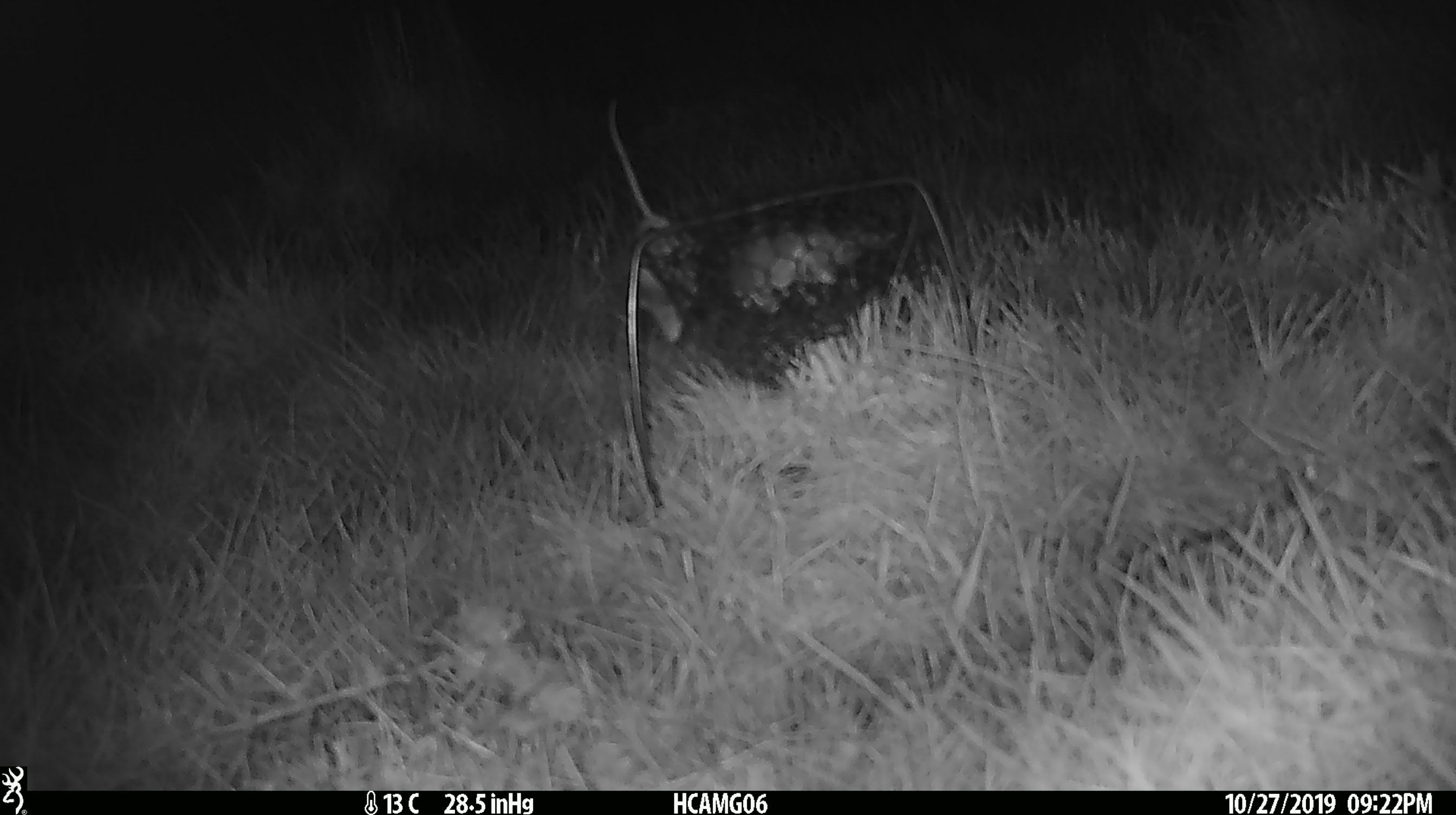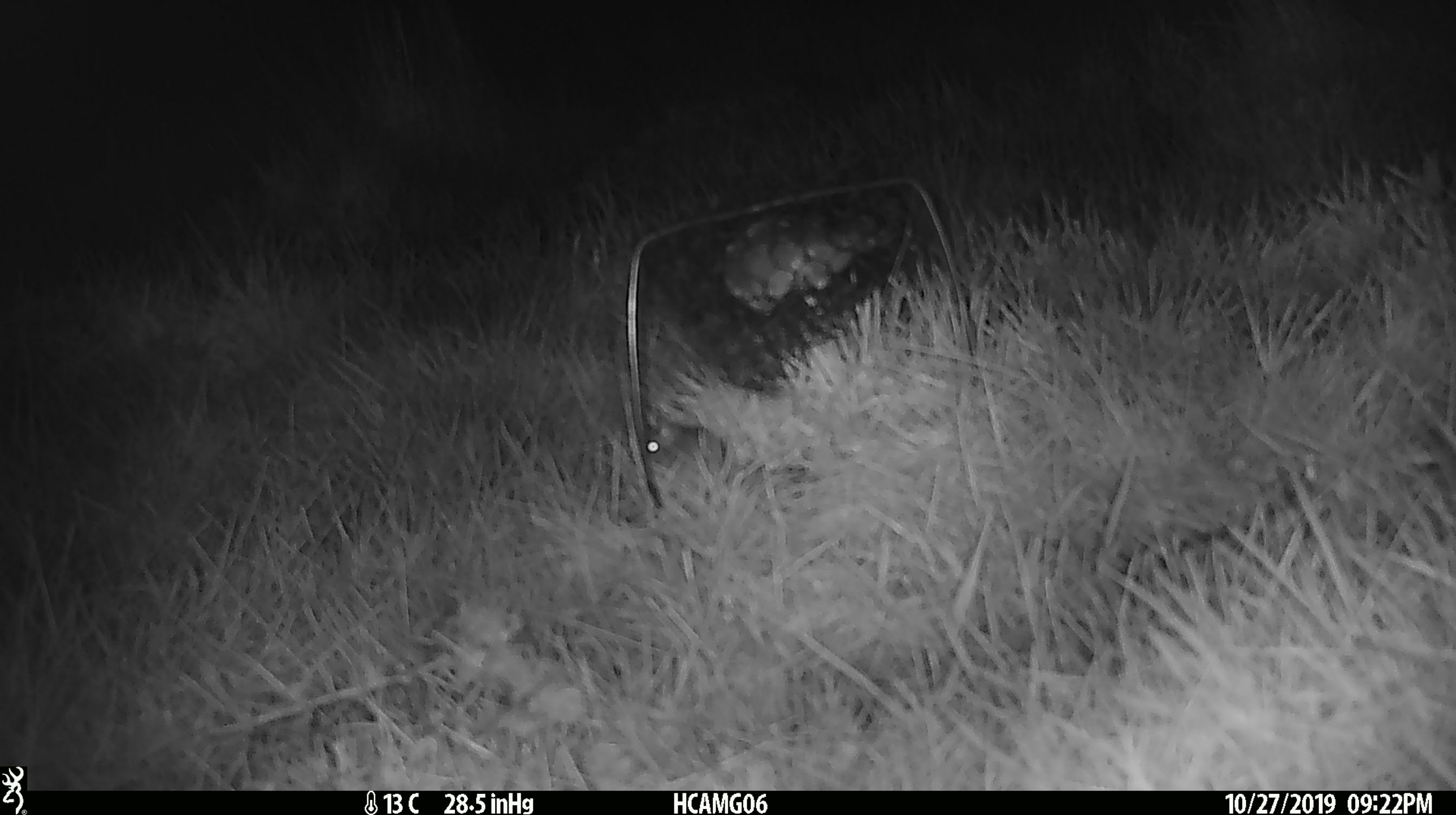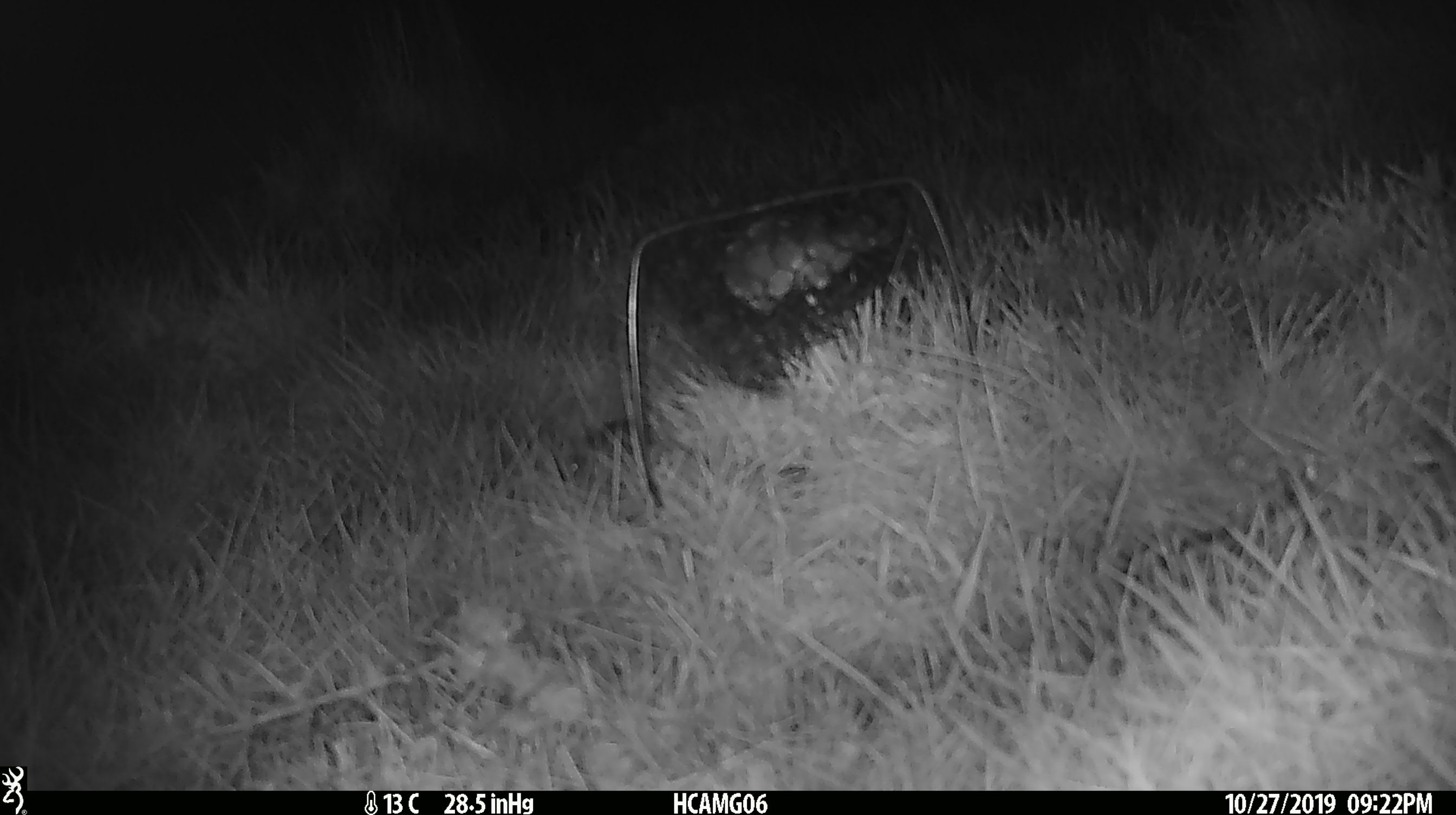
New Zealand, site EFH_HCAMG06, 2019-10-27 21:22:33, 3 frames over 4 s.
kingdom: Animalia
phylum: Chordata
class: Mammalia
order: Rodentia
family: Muridae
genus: Mus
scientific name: Mus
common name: mouse